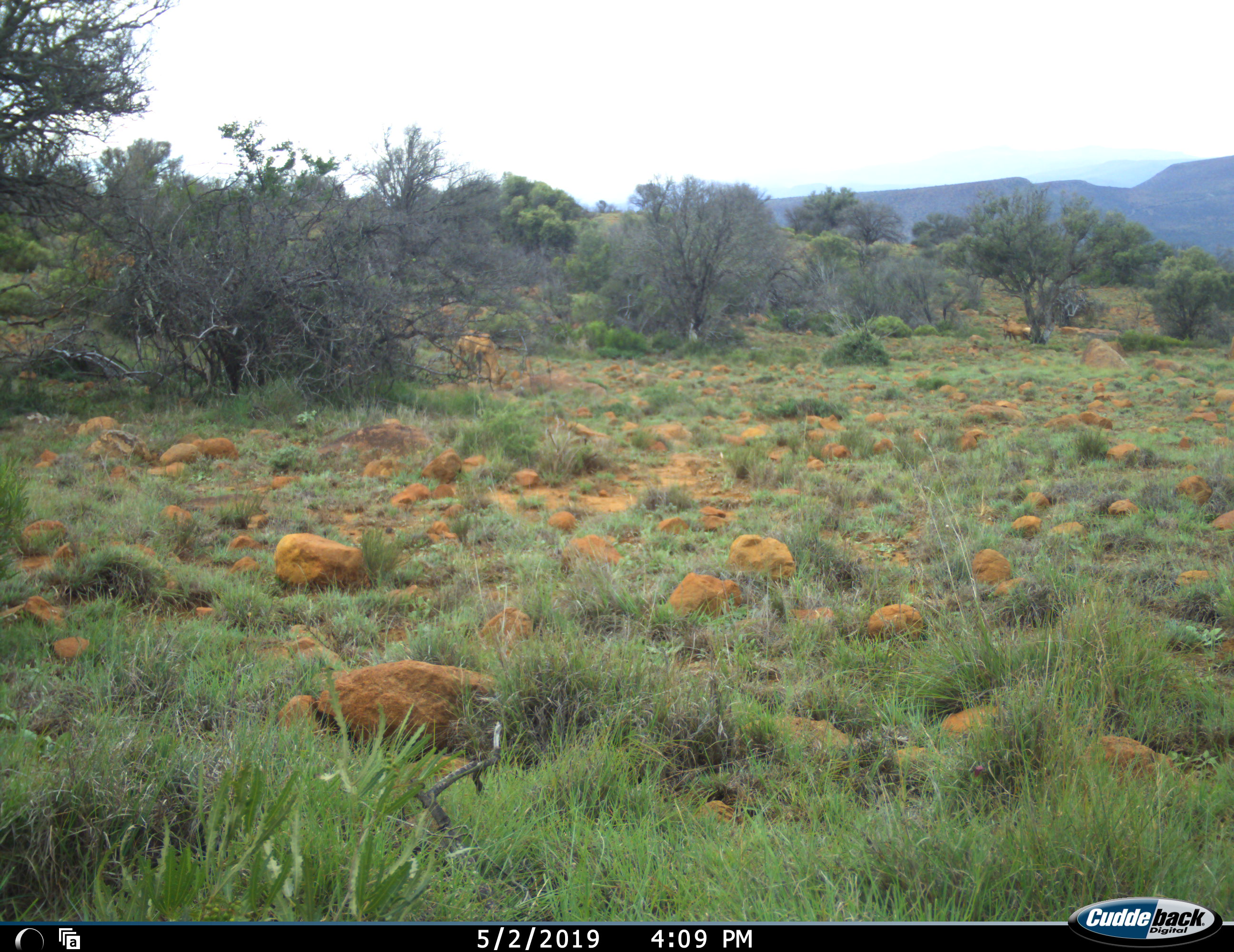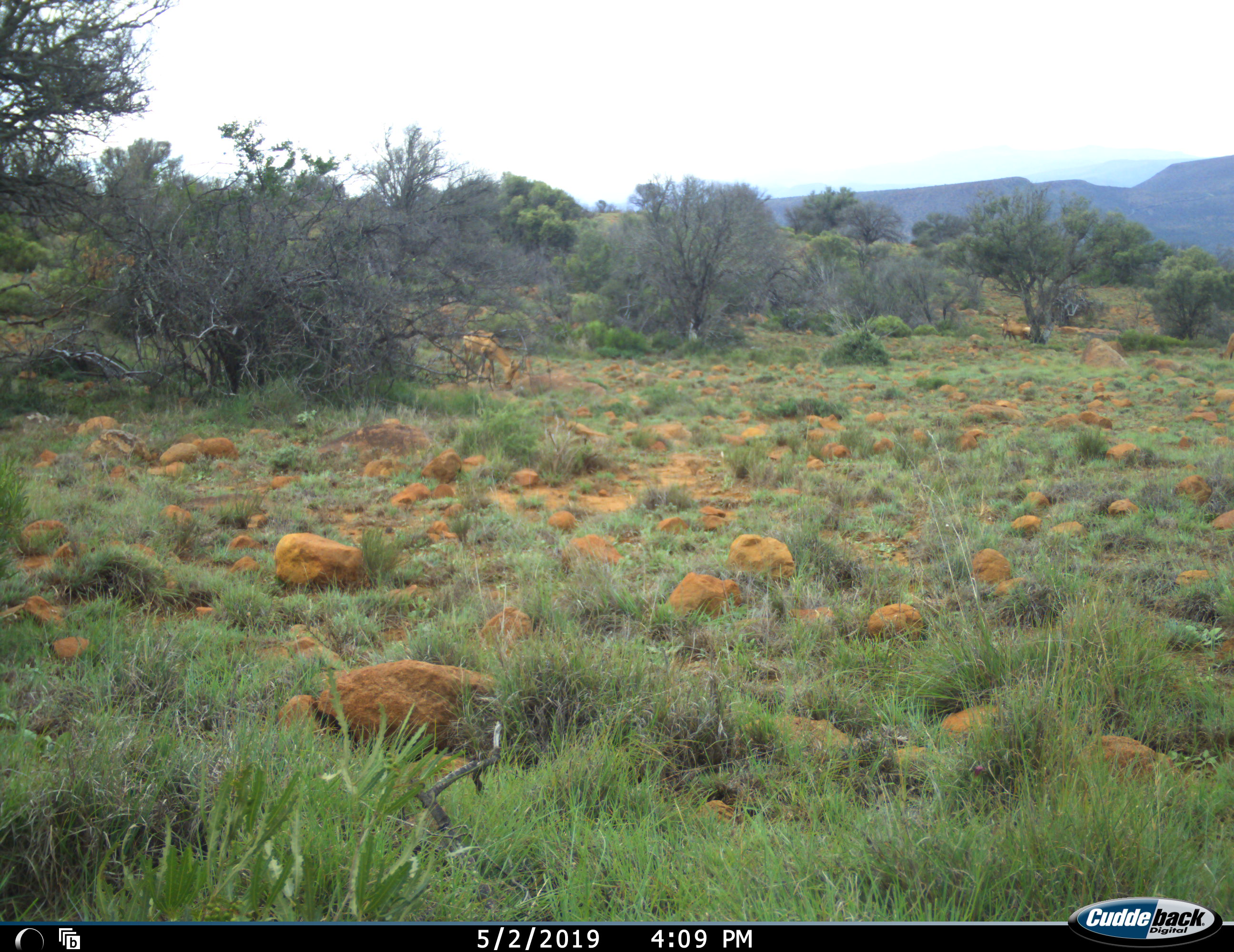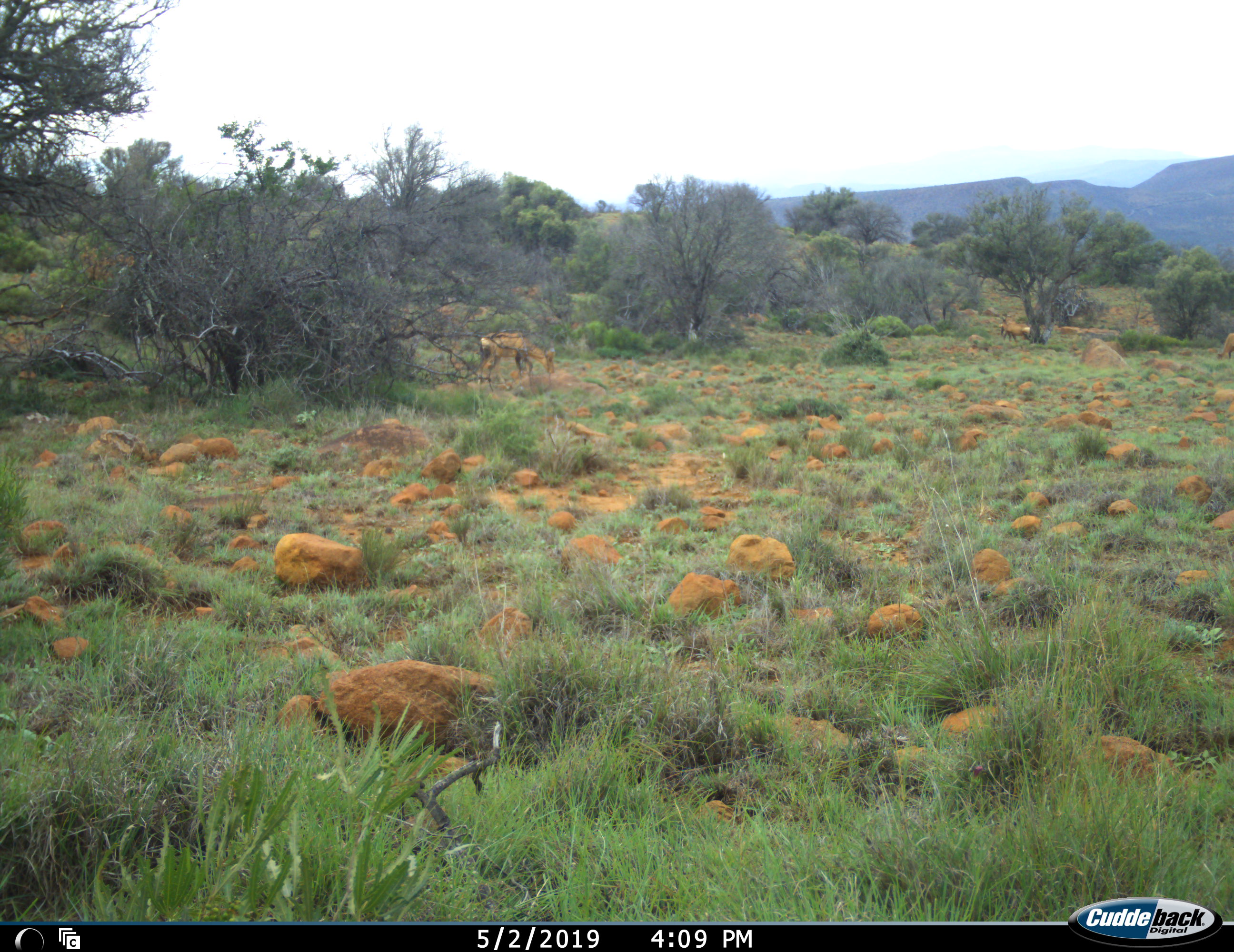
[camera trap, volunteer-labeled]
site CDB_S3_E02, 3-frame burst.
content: unidentified animal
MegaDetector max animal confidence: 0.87